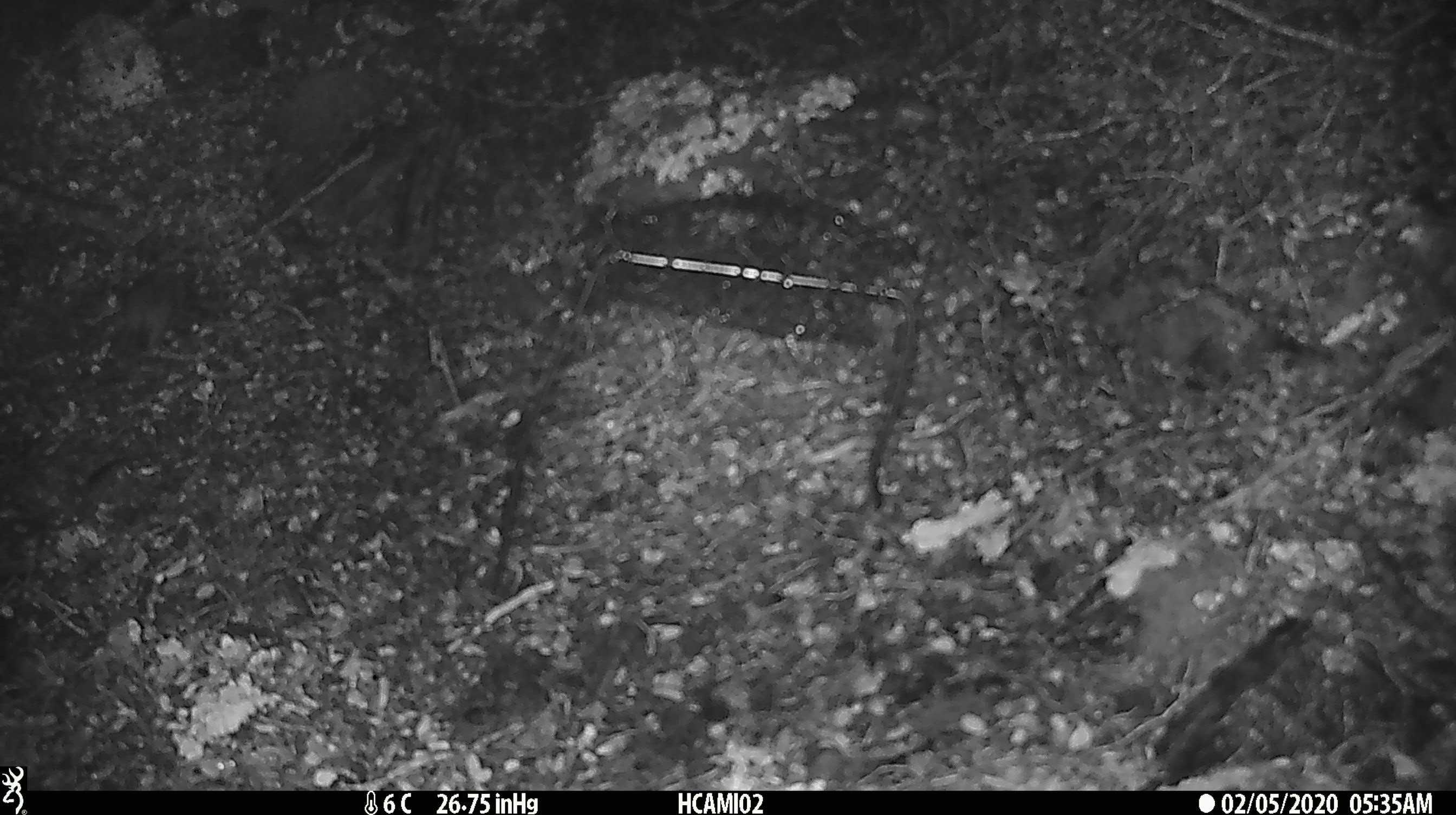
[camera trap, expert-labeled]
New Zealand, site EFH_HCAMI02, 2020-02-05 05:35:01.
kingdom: Animalia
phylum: Chordata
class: Mammalia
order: Rodentia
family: Muridae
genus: Mus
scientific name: Mus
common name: mouse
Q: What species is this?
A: Mouse (Mus).